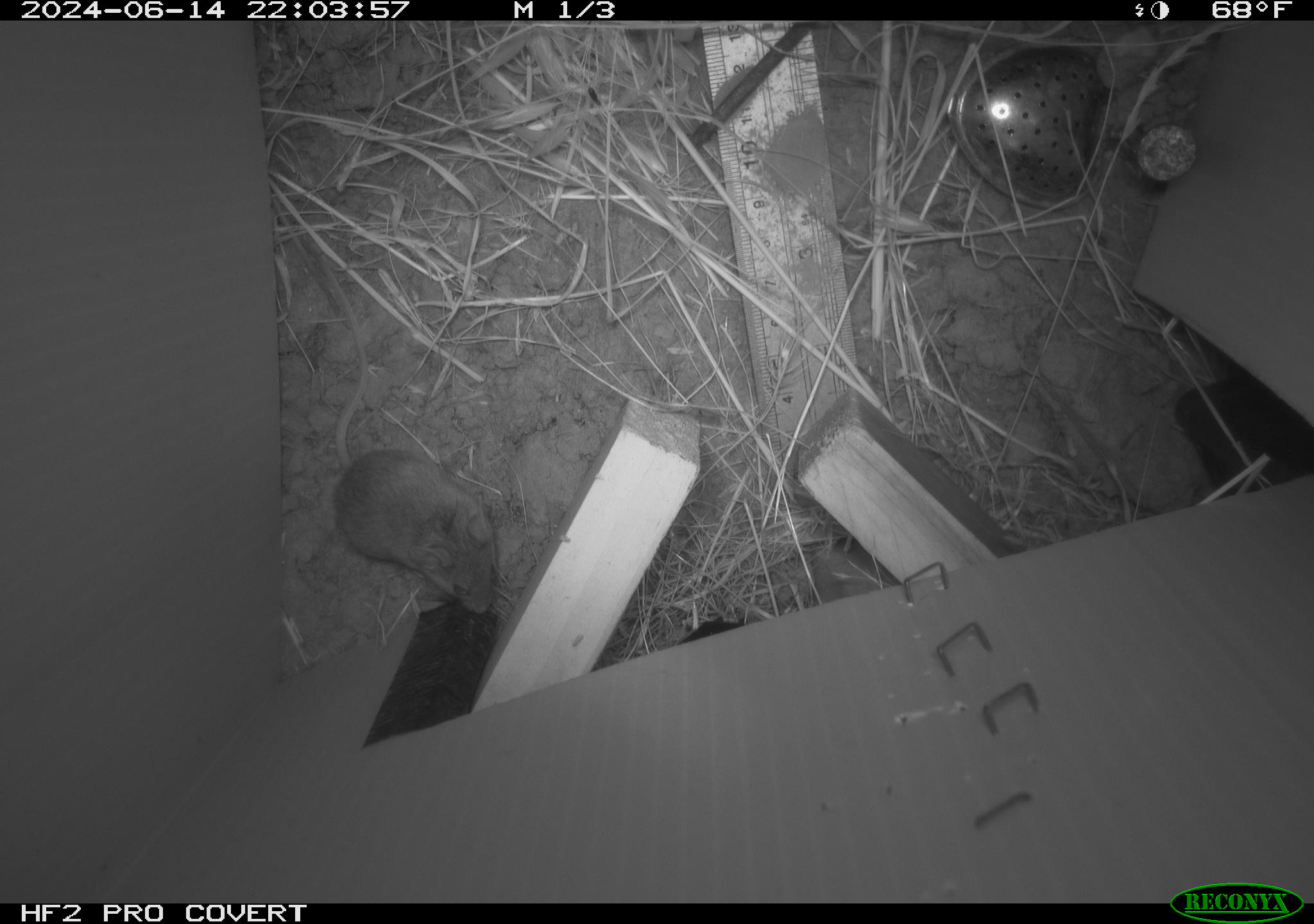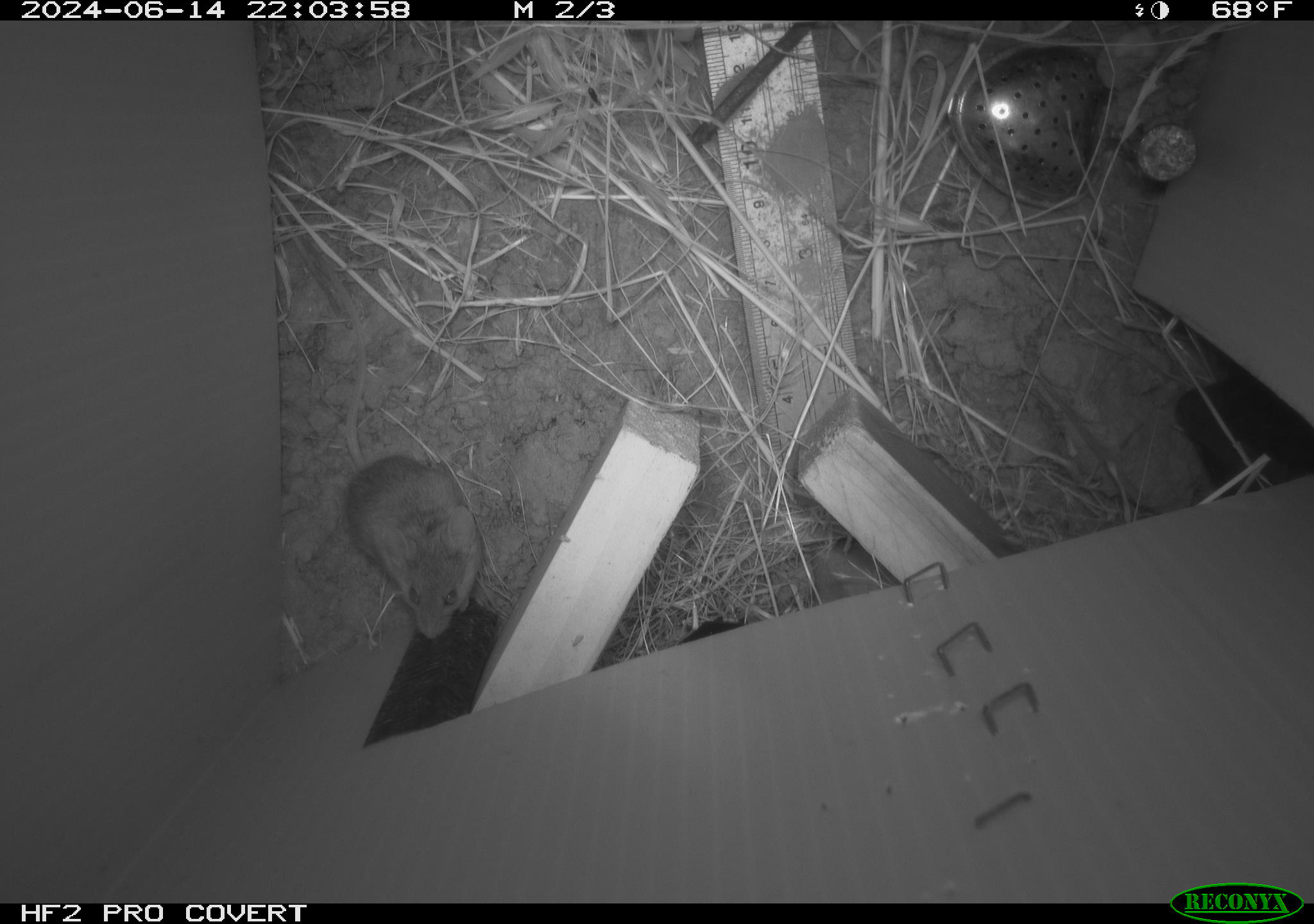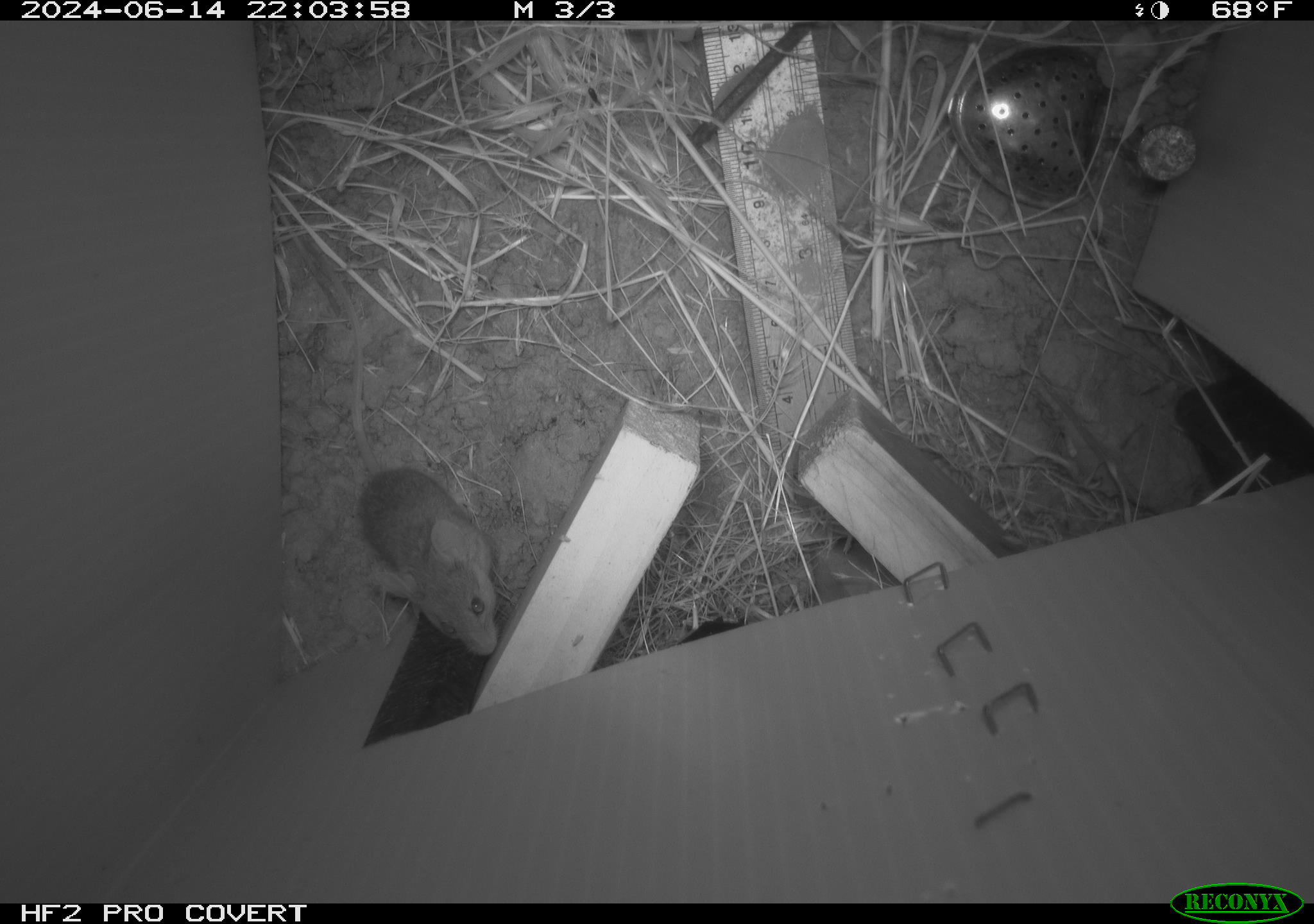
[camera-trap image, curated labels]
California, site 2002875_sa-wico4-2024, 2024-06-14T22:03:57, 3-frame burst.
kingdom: Animalia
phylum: Chordata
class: Mammalia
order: Rodentia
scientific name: Rodentia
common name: rodent